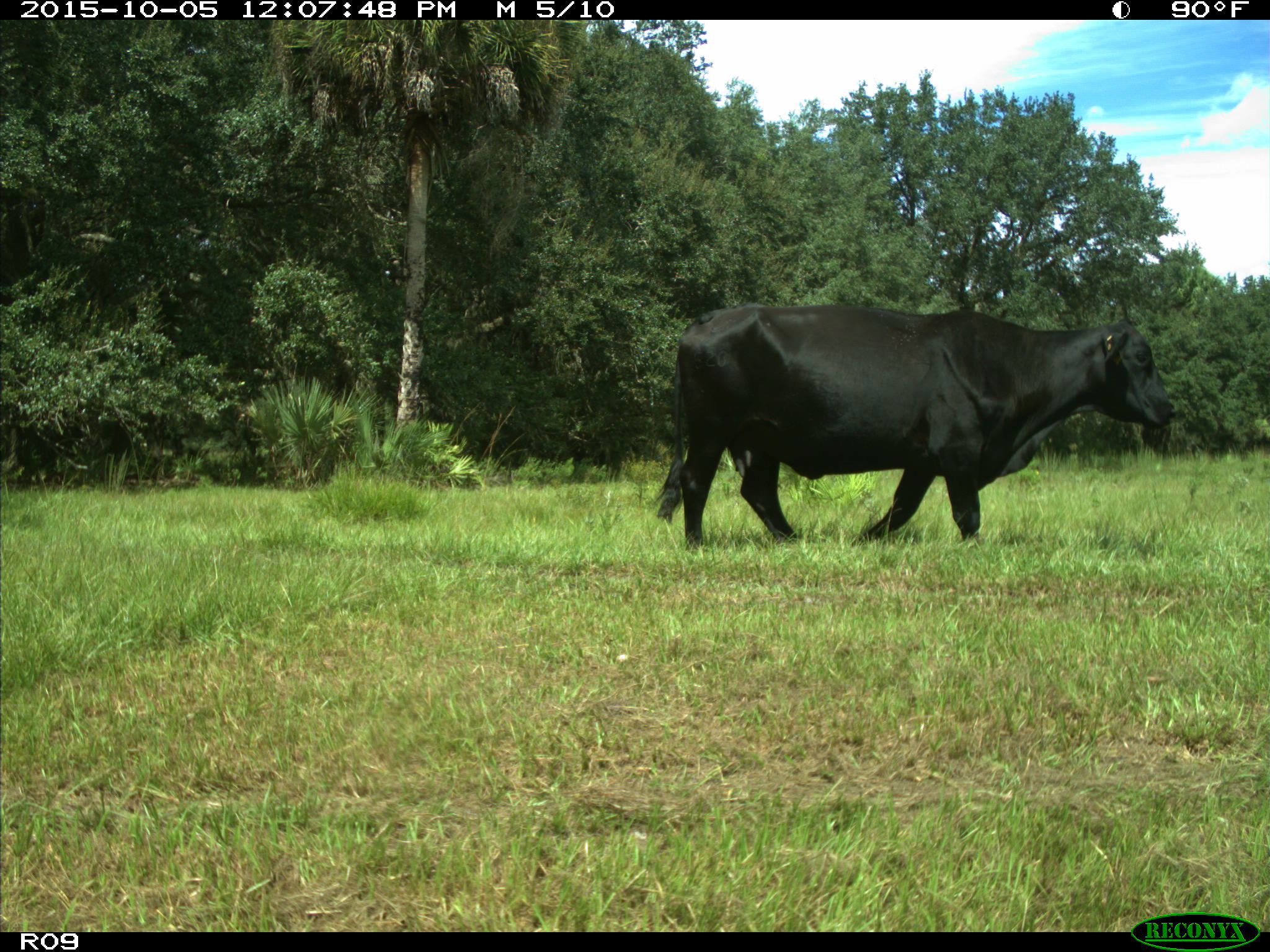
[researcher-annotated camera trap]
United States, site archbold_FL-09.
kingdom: Animalia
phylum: Chordata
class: Mammalia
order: Artiodactyla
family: Bovidae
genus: Bos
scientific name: Bos taurus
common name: domestic cow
Bos taurus (domestic cow).